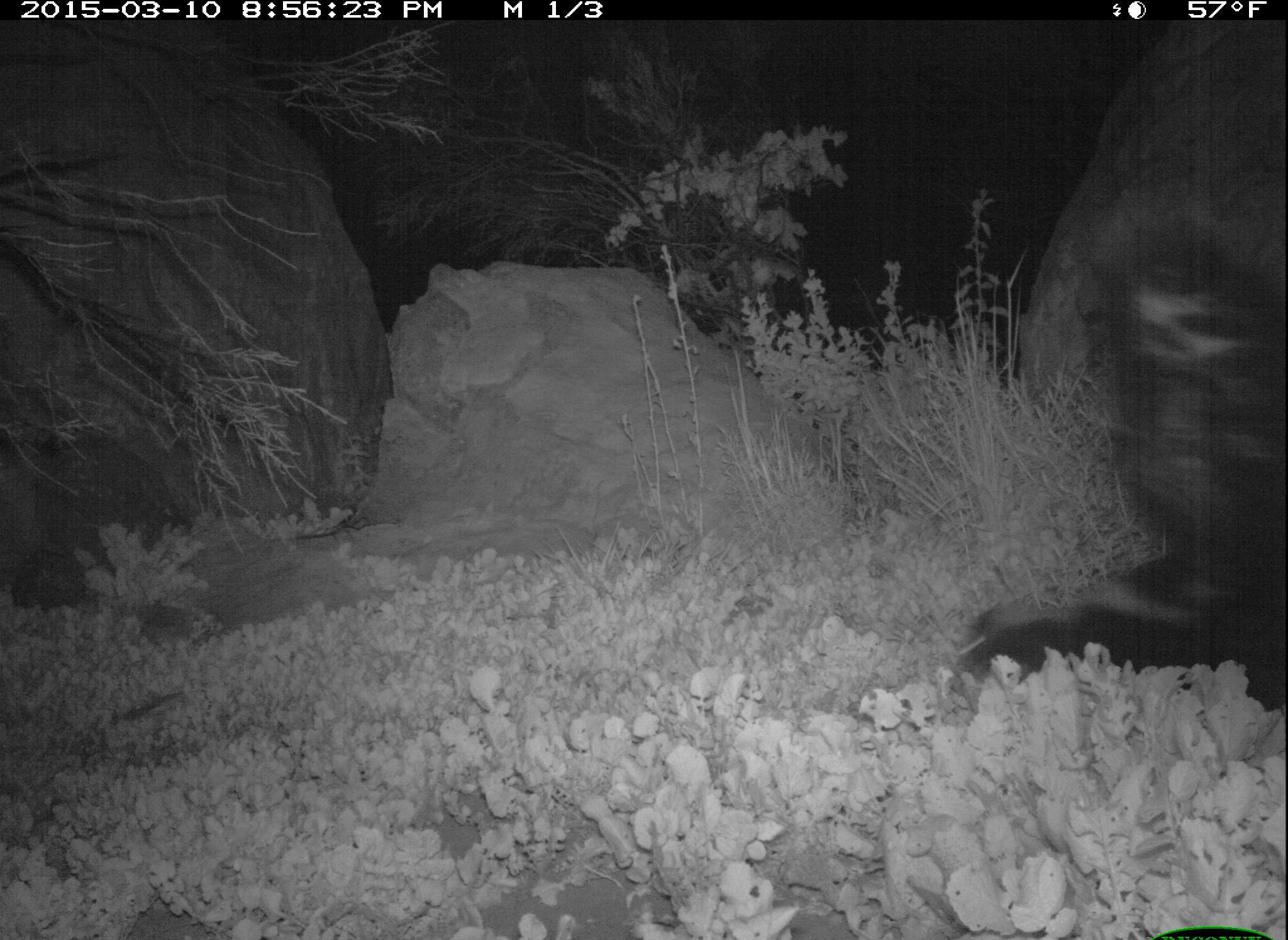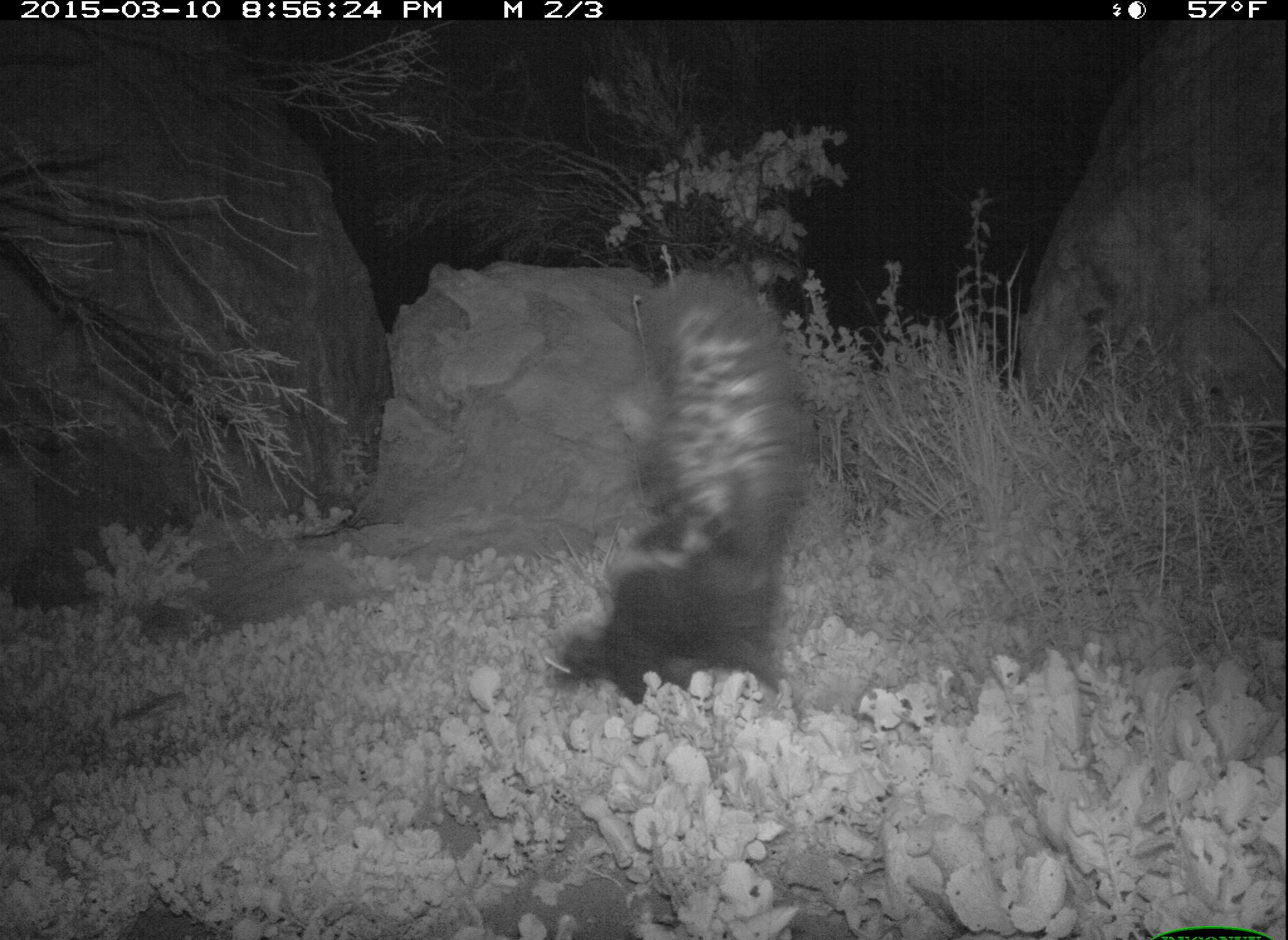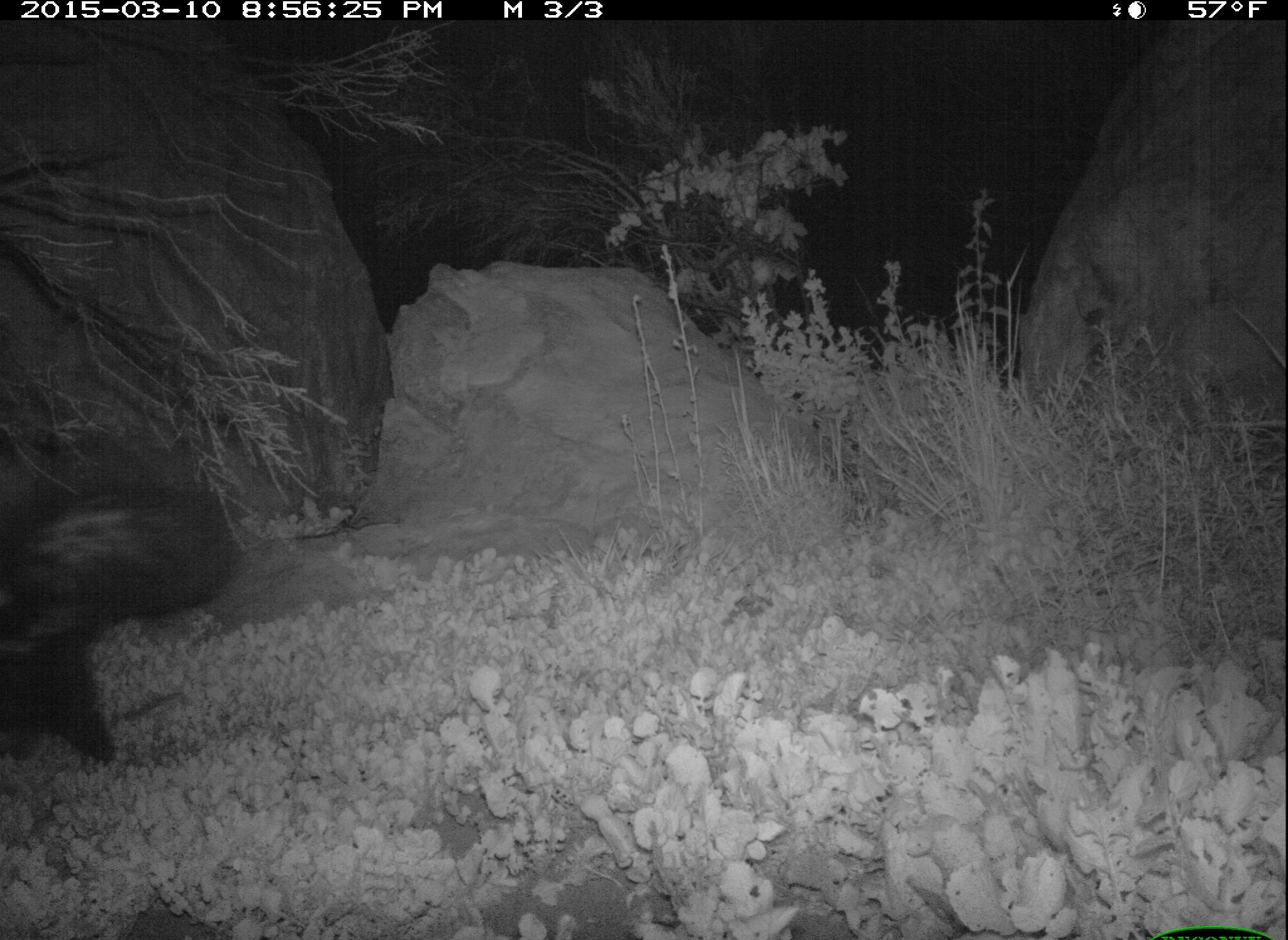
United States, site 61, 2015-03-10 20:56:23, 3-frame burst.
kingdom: Animalia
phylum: Chordata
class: Mammalia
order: Carnivora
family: Mephitidae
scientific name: Mephitidae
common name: skunk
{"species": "skunk (Mephitidae)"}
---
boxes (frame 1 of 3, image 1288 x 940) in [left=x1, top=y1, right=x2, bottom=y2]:
skunk: [left=958, top=238, right=1270, bottom=718]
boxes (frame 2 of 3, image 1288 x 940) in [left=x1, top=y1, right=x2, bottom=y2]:
skunk: [left=526, top=264, right=819, bottom=712]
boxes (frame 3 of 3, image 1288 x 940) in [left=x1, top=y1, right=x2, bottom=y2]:
skunk: [left=6, top=462, right=258, bottom=775]